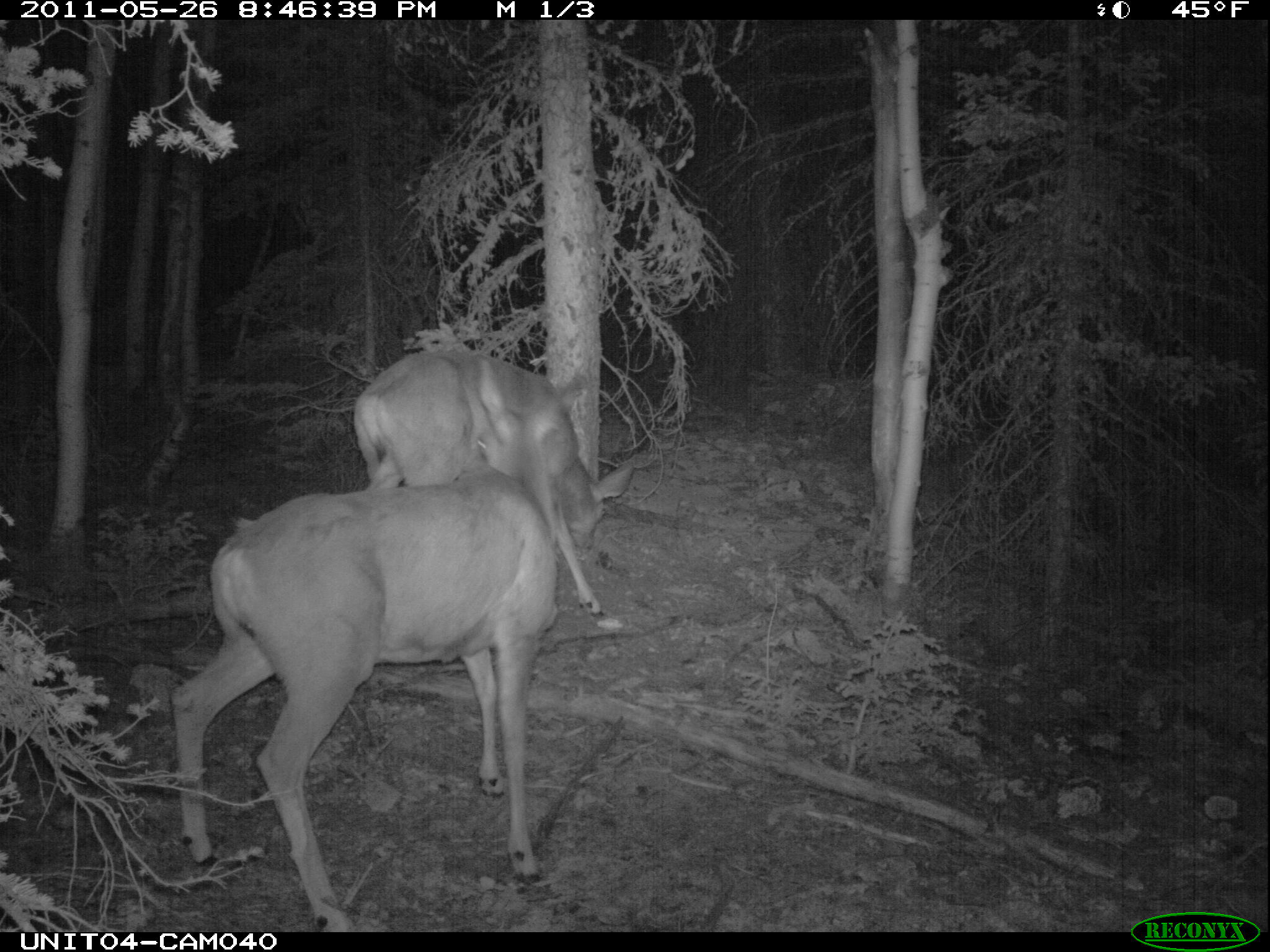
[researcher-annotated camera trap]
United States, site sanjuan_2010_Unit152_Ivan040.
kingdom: Animalia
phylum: Chordata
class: Mammalia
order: Artiodactyla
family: Cervidae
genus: Odocoileus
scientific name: Odocoileus hemionus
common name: mule deer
Odocoileus hemionus (mule deer).